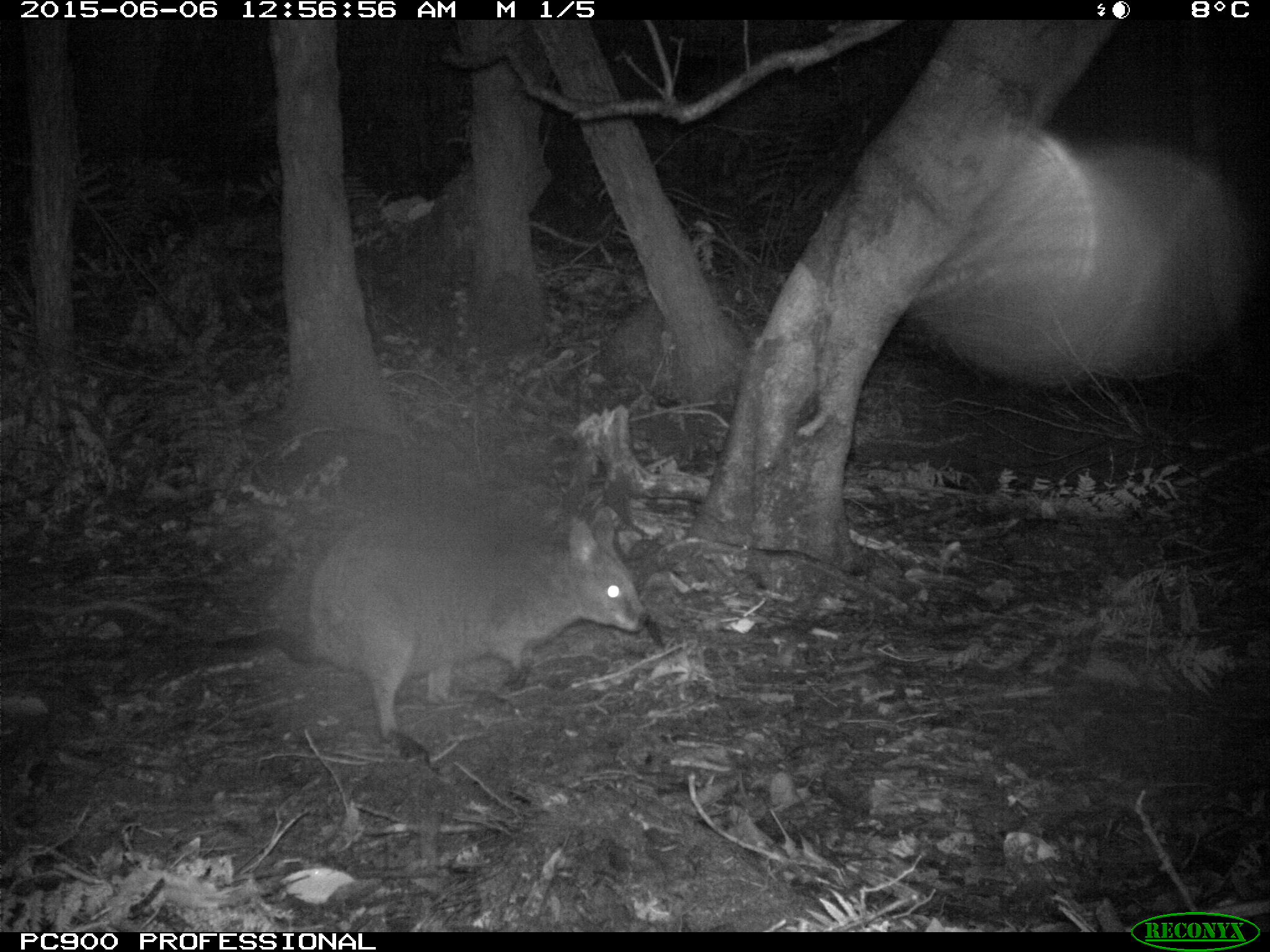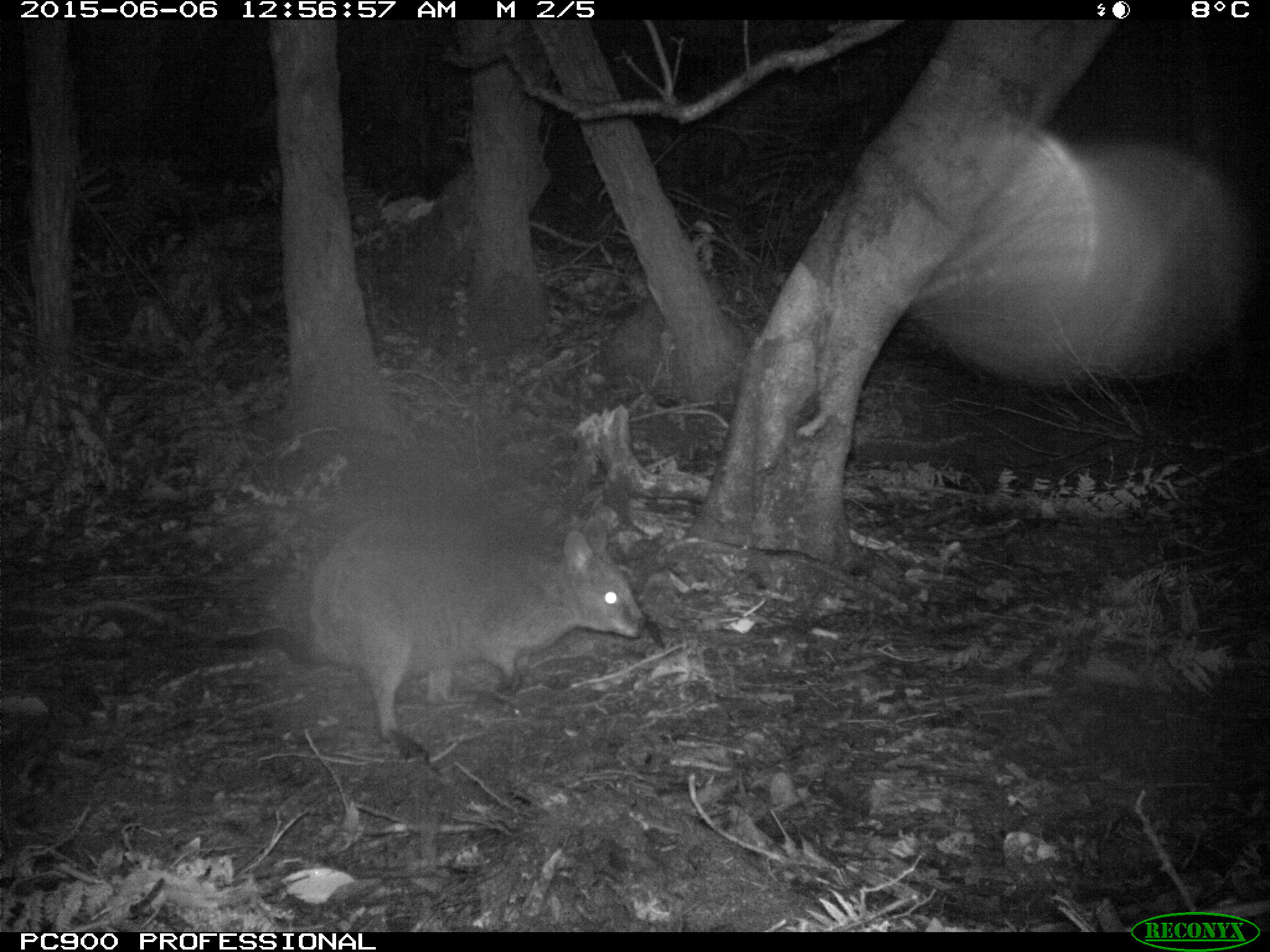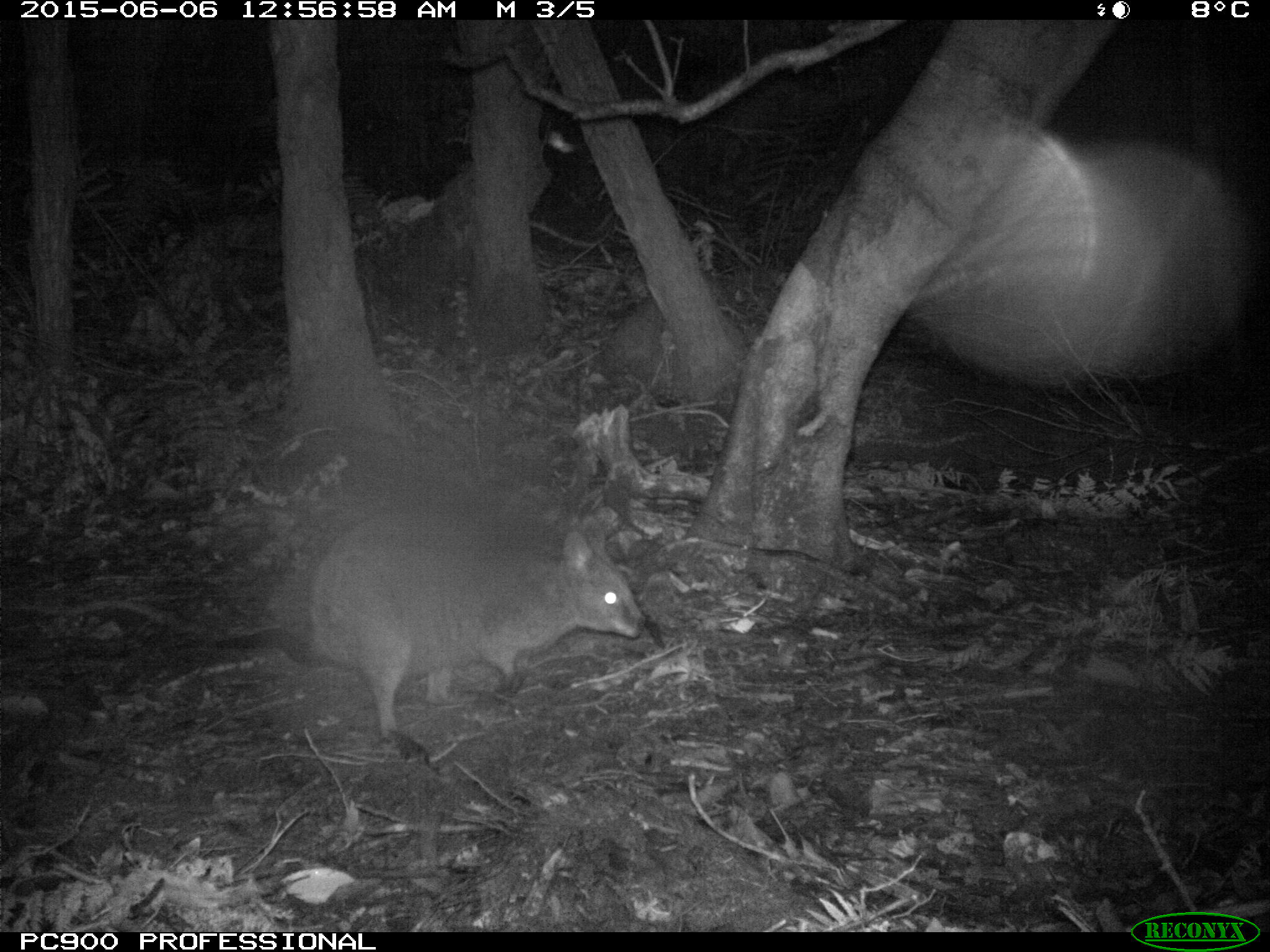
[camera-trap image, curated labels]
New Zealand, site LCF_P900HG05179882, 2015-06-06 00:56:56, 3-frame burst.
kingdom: Animalia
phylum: Chordata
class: Mammalia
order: Diprotodontia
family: Macropodidae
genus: Notamacropus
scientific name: Notamacropus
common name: wallaby